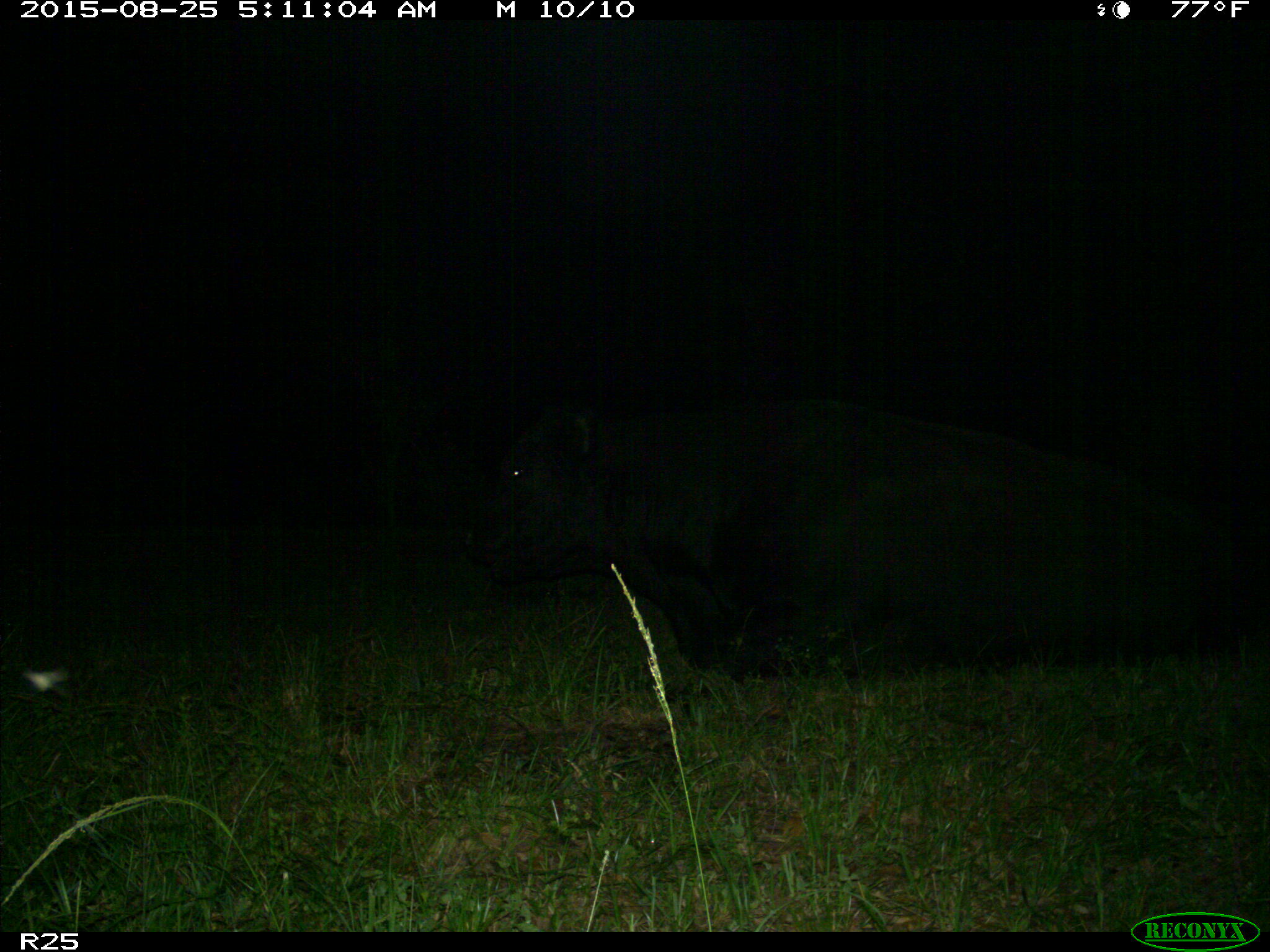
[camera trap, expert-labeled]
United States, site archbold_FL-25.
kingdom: Animalia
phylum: Chordata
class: Mammalia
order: Artiodactyla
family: Bovidae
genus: Bos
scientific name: Bos taurus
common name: domestic cow